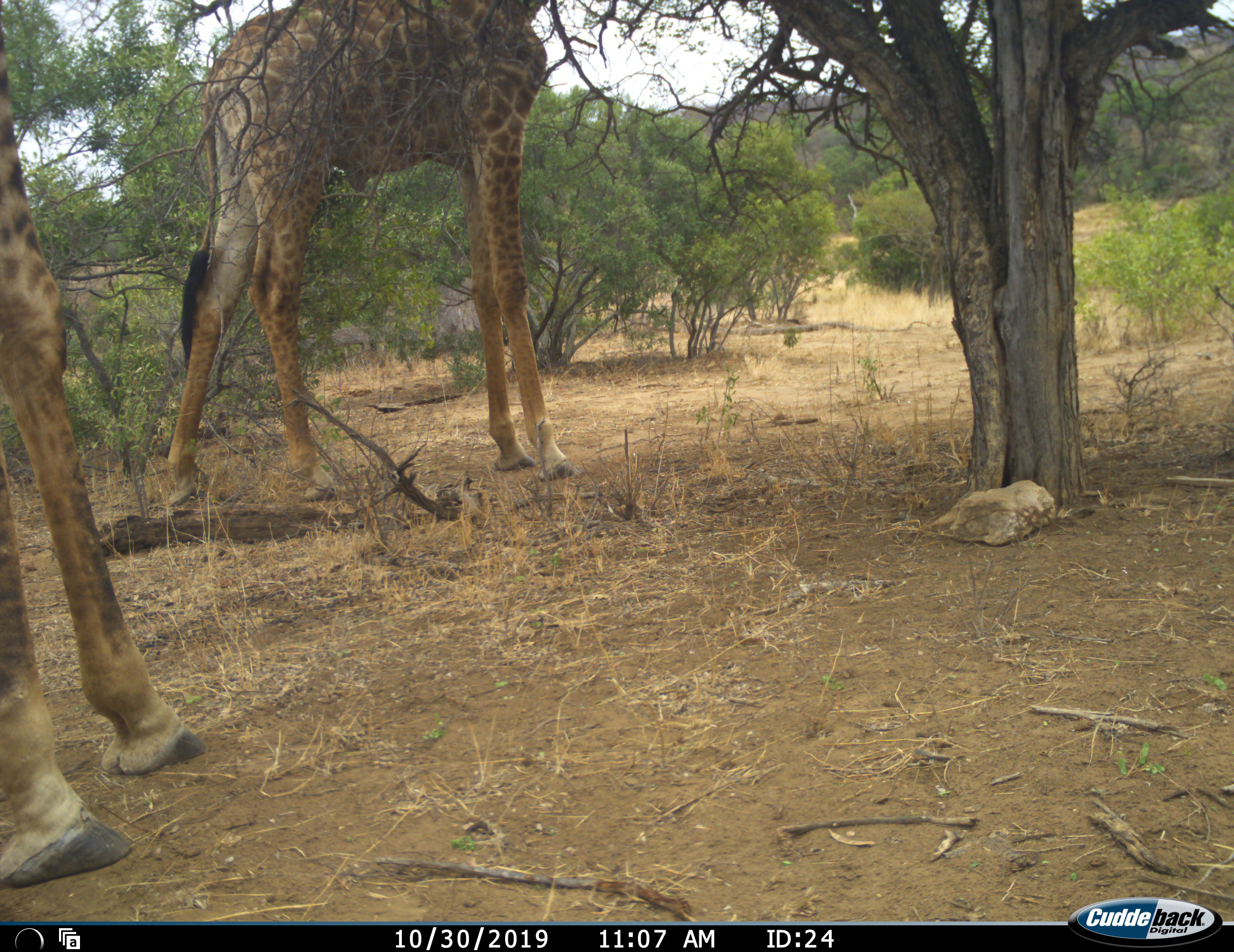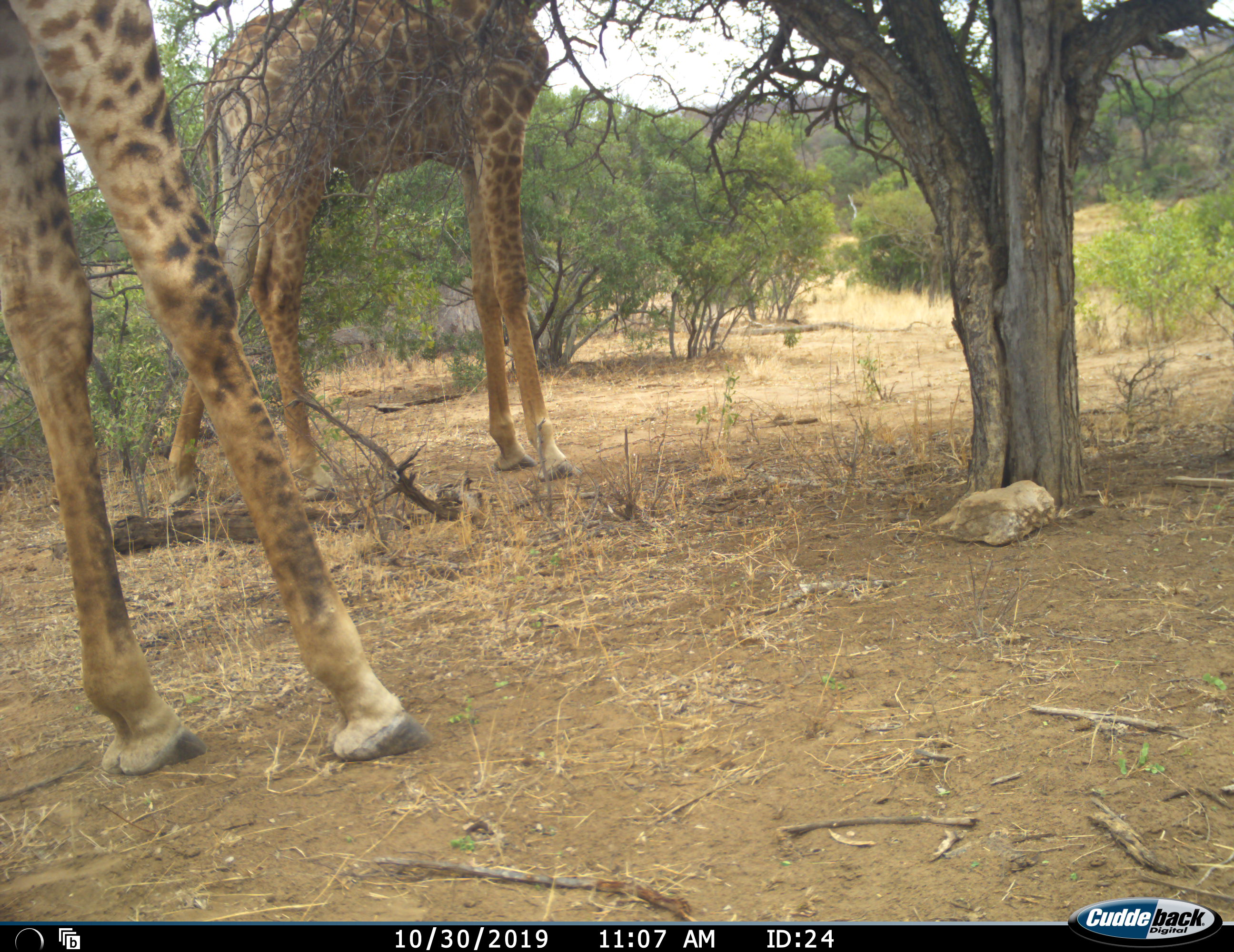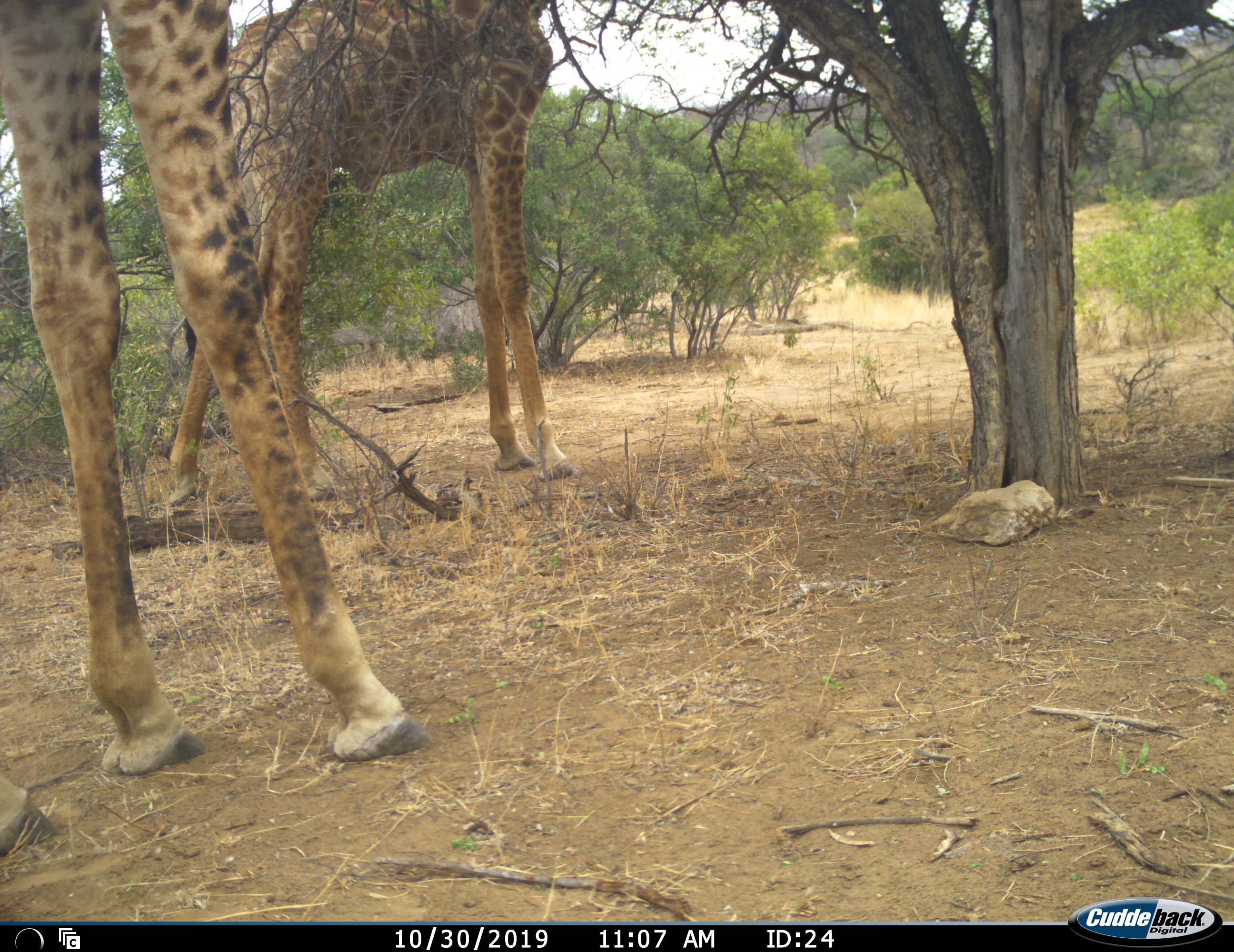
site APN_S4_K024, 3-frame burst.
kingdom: Animalia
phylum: Chordata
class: Mammalia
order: Artiodactyla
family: Giraffidae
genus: Giraffa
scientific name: Giraffa camelopardalis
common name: giraffe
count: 2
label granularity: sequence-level